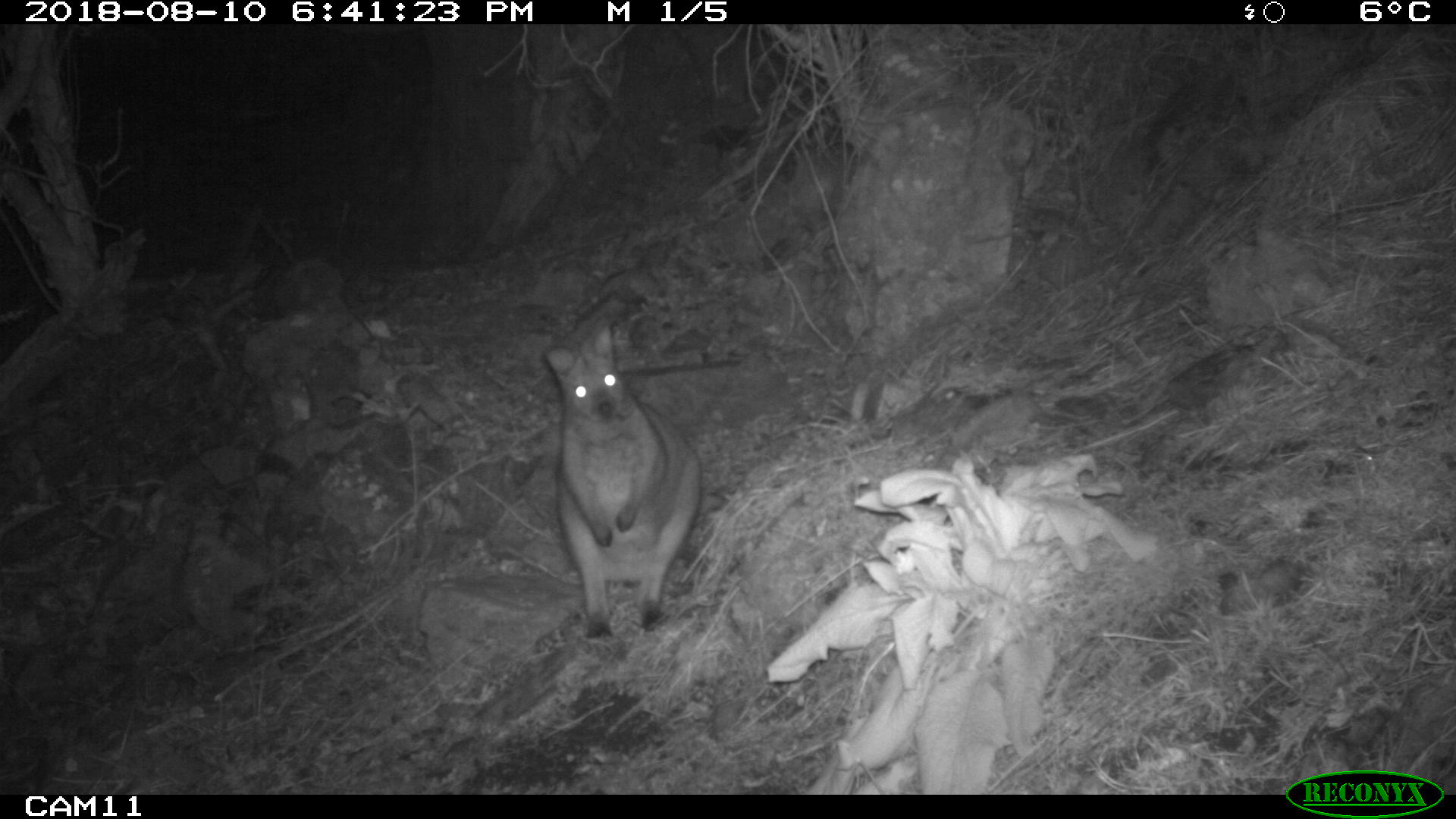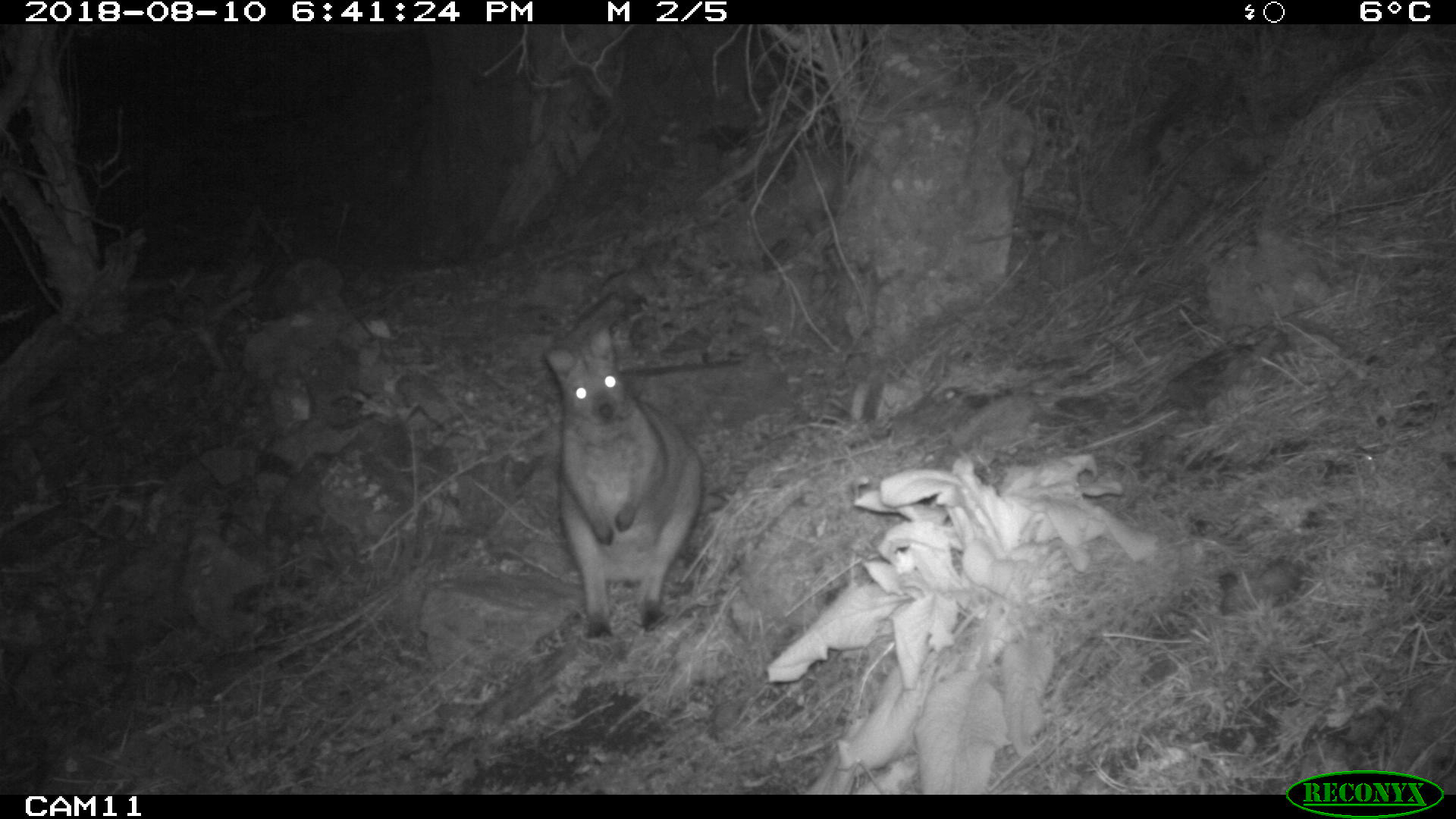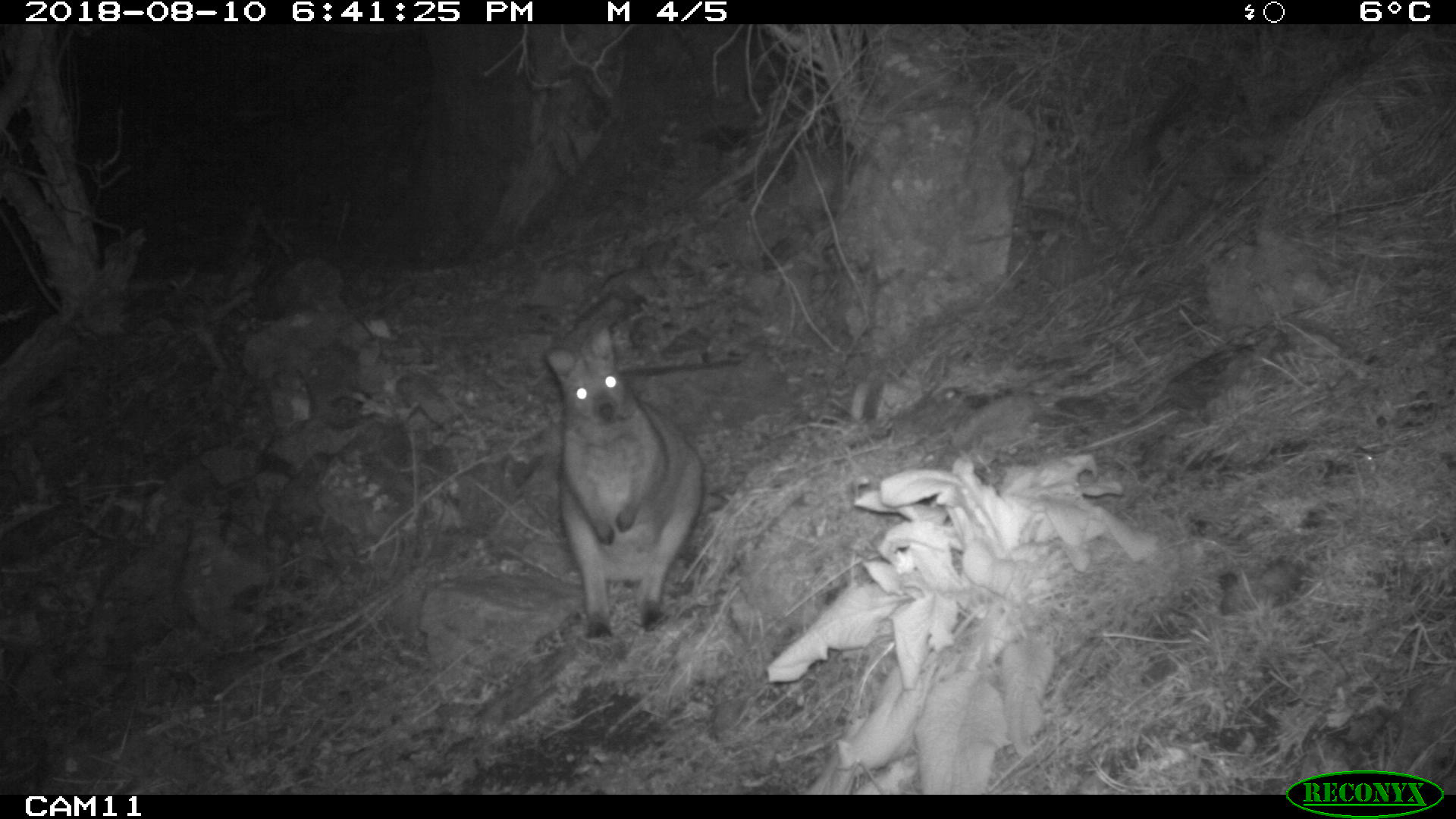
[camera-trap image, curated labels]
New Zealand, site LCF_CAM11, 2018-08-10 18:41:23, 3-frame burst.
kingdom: Animalia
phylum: Chordata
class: Mammalia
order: Diprotodontia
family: Macropodidae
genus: Notamacropus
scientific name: Notamacropus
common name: wallaby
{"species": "wallaby (Notamacropus)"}